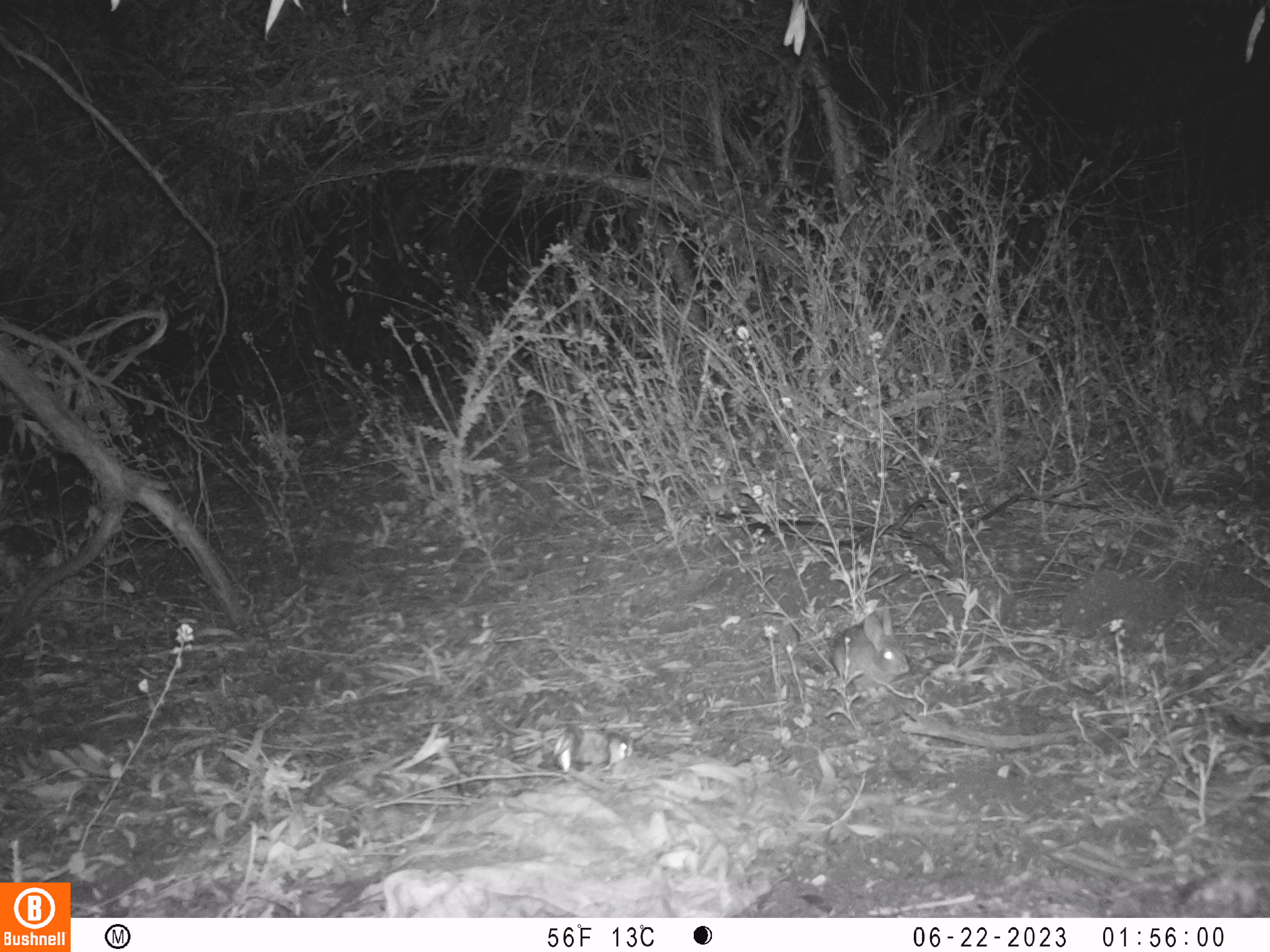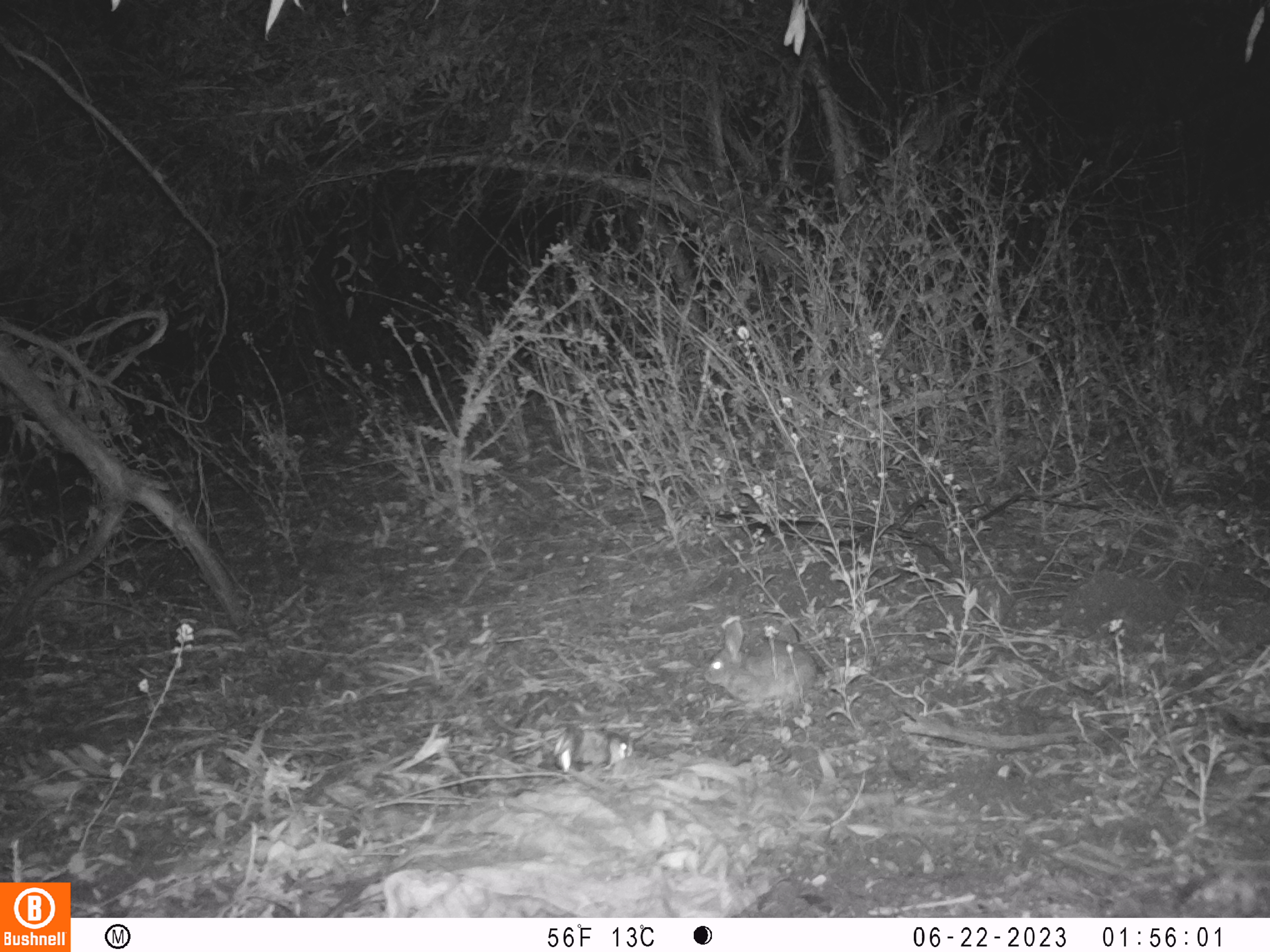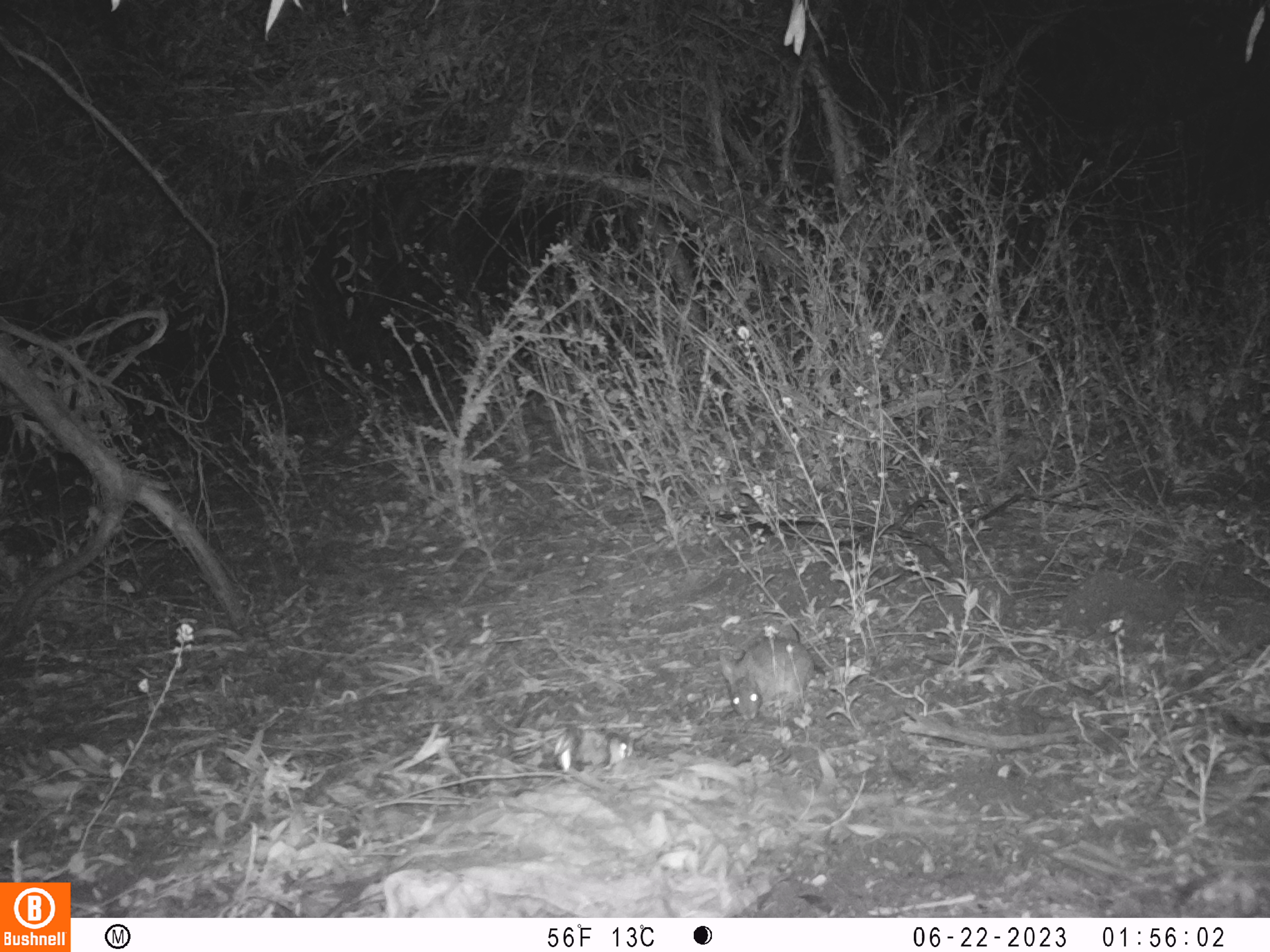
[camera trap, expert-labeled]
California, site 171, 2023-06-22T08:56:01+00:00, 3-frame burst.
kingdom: Animalia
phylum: Chordata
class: Mammalia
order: Lagomorpha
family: Leporidae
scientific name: Leporidae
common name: rabbit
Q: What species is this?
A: Rabbit (Leporidae).